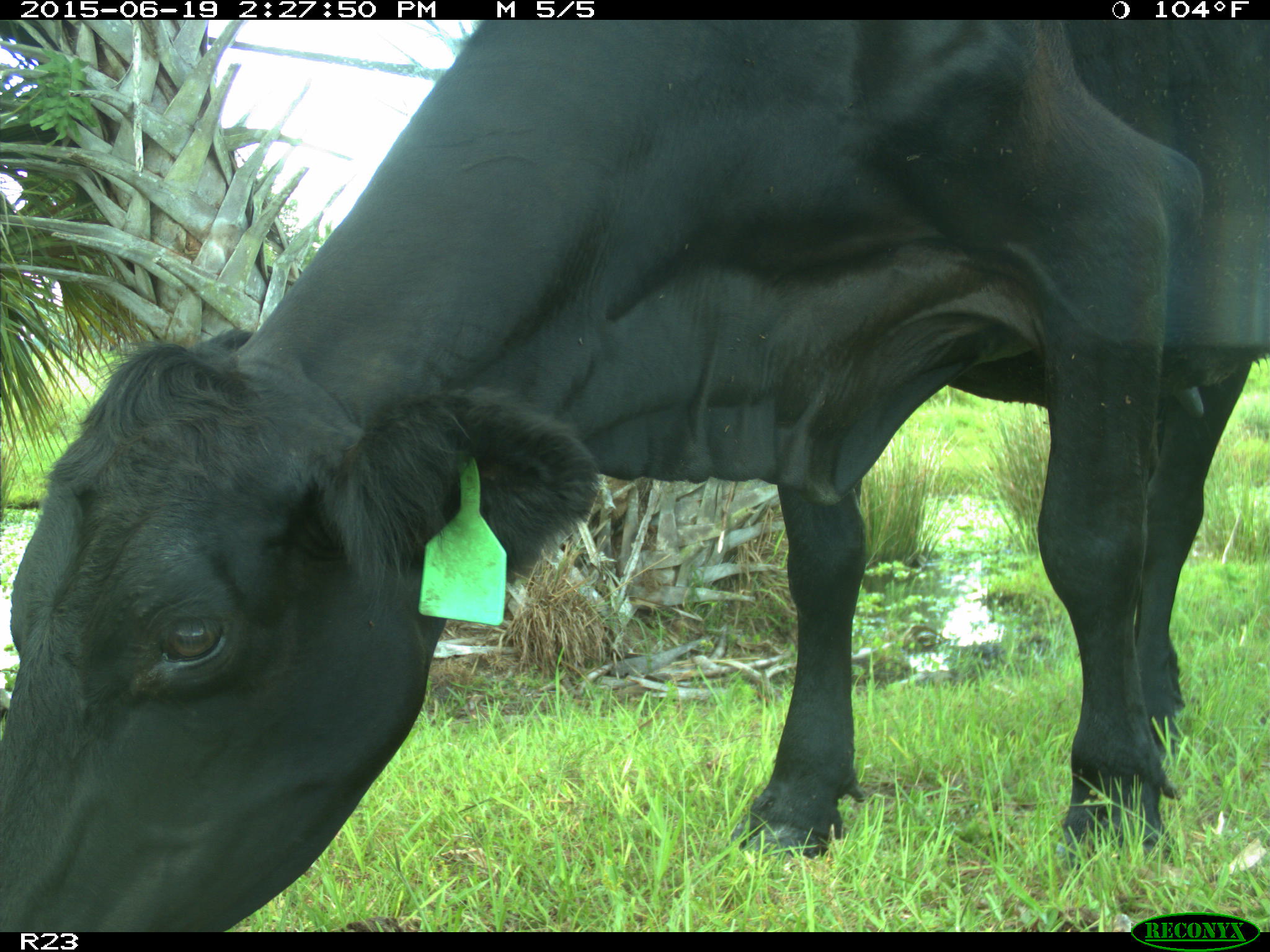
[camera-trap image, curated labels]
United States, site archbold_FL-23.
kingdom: Animalia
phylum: Chordata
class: Mammalia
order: Artiodactyla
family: Bovidae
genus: Bos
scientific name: Bos taurus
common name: domestic cow